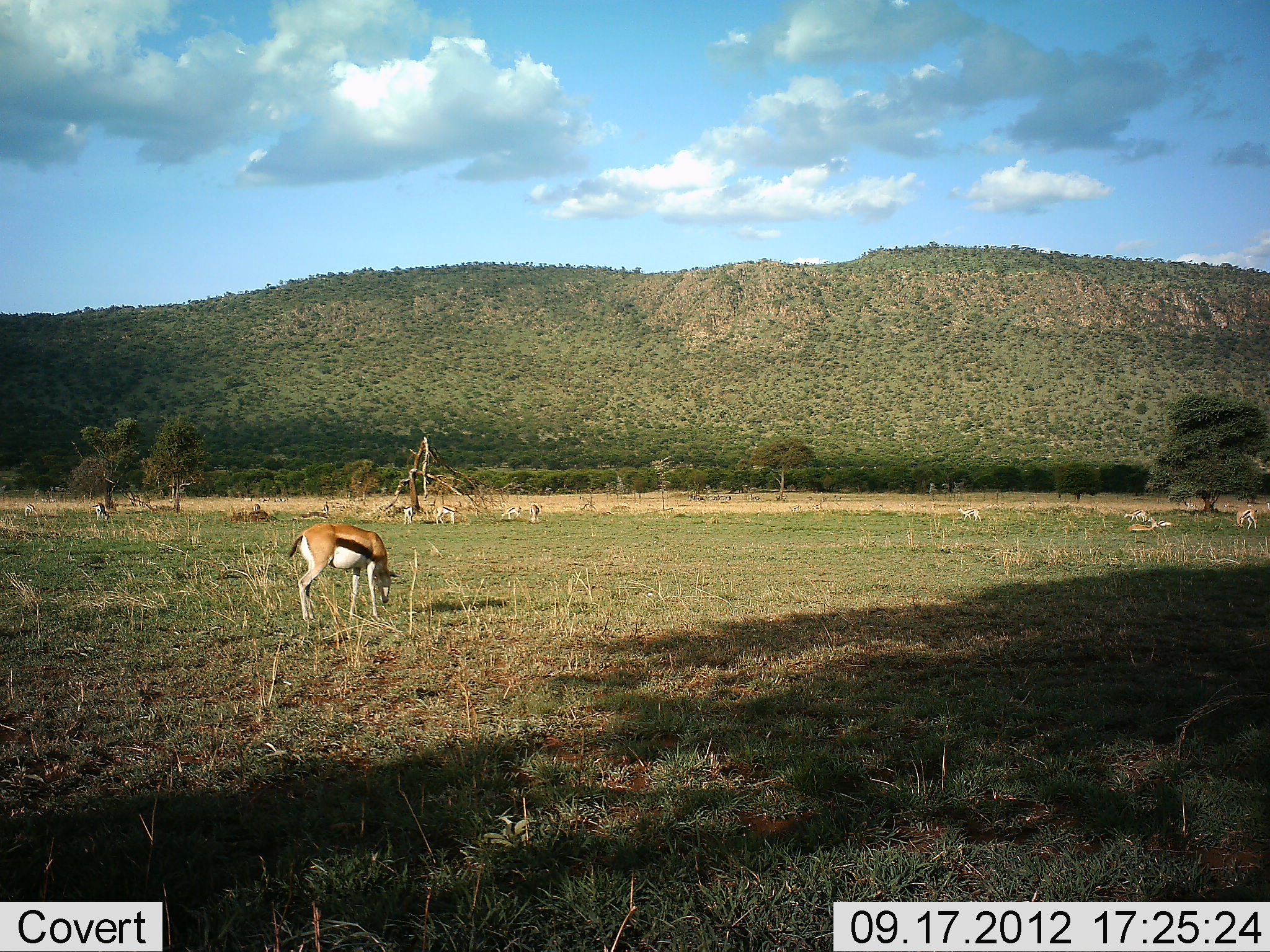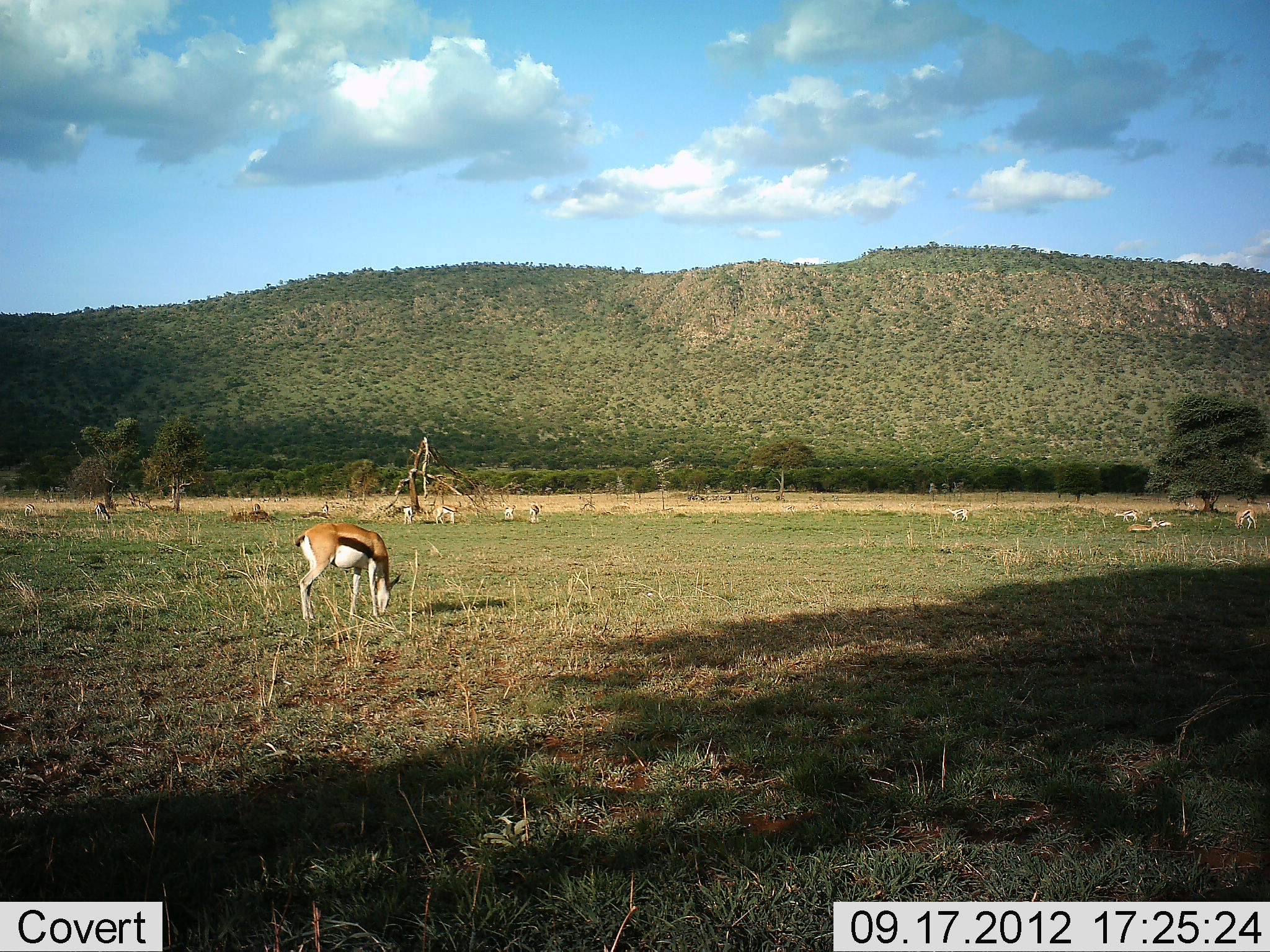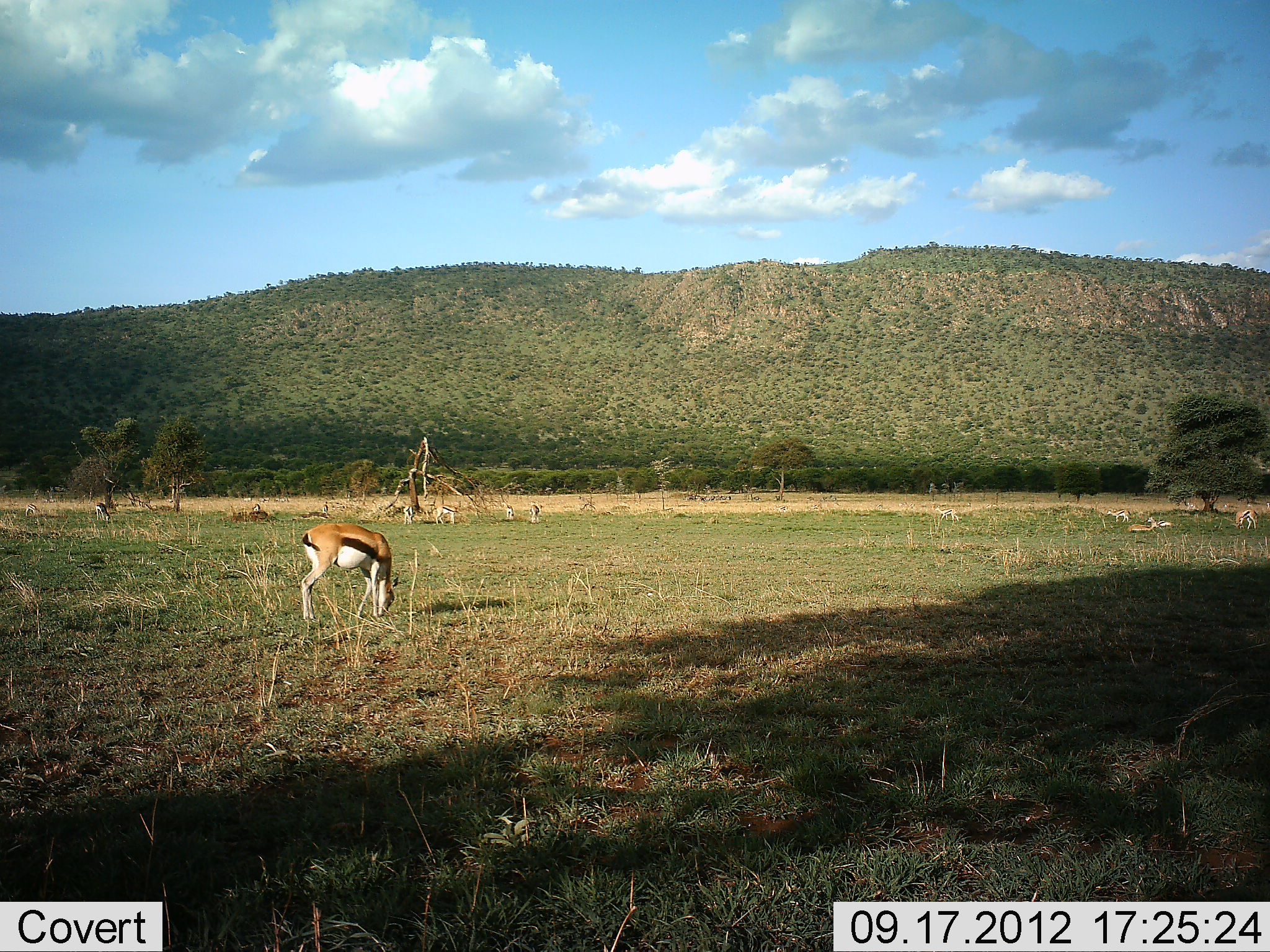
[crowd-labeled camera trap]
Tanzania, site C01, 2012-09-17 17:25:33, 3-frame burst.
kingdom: Animalia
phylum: Chordata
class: Mammalia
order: Artiodactyla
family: Bovidae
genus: Eudorcas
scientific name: Eudorcas thomsonii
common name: thomson's gazelle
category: gazellethomsons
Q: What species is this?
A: Gazellethomsons (thomson's gazelle) (Eudorcas thomsonii).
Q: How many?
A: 11-50.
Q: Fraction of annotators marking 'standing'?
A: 50%.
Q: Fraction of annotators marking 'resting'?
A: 40%.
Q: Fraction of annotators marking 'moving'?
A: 40%.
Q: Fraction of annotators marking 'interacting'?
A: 10%.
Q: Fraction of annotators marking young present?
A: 0%.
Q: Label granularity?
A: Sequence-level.